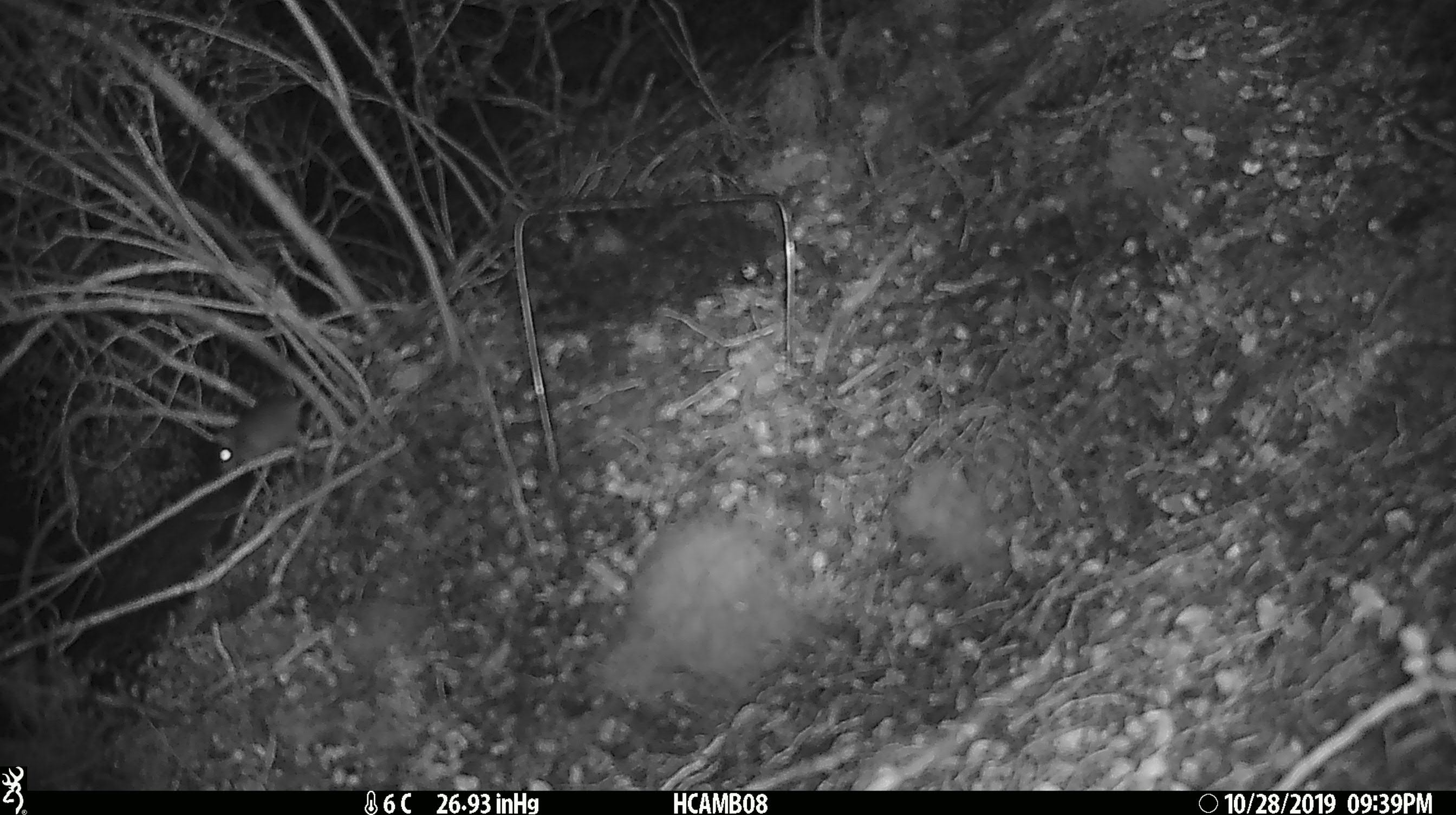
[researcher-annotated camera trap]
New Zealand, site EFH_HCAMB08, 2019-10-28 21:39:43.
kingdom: Animalia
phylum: Chordata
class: Mammalia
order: Rodentia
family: Muridae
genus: Mus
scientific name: Mus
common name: mouse